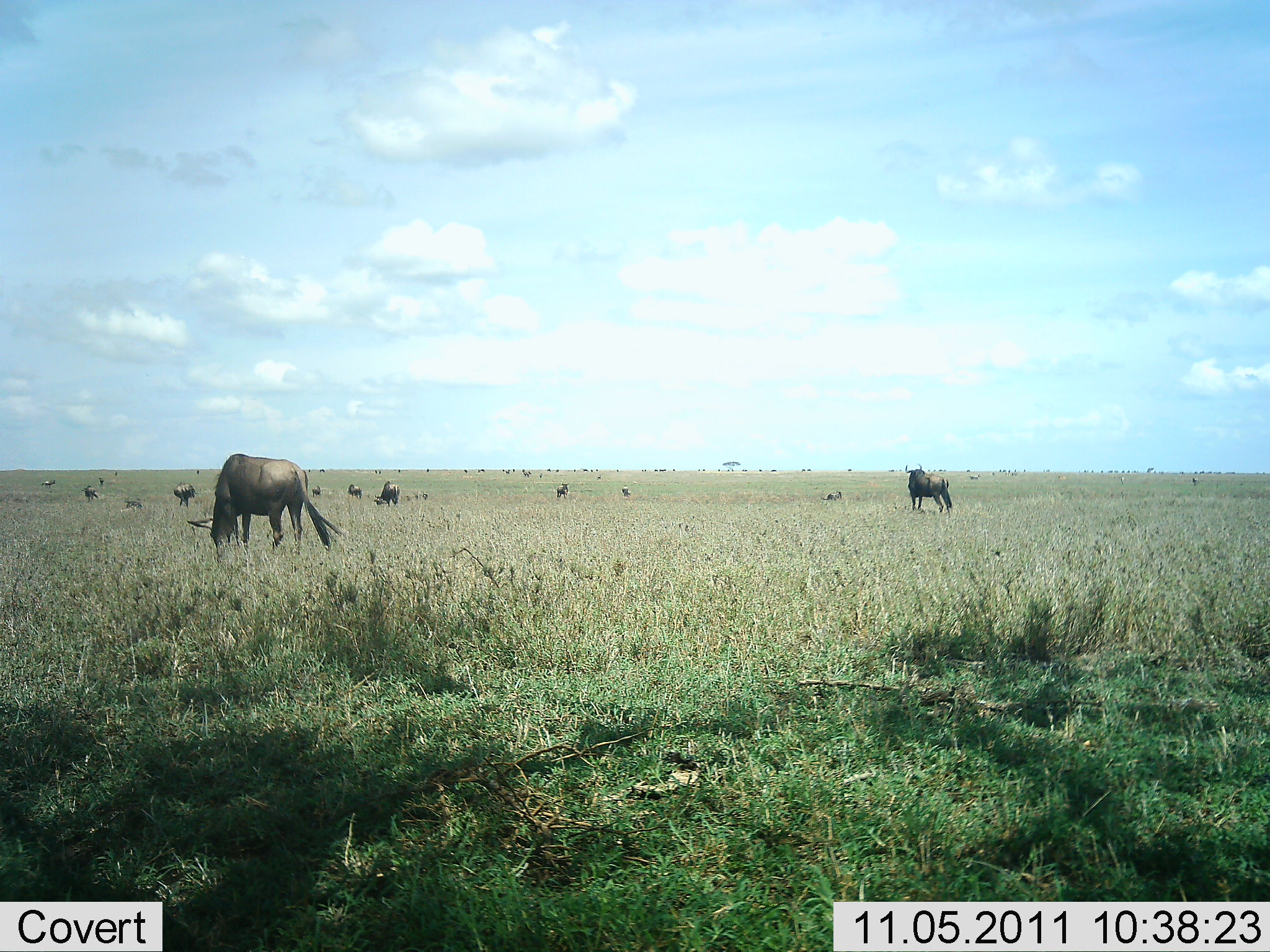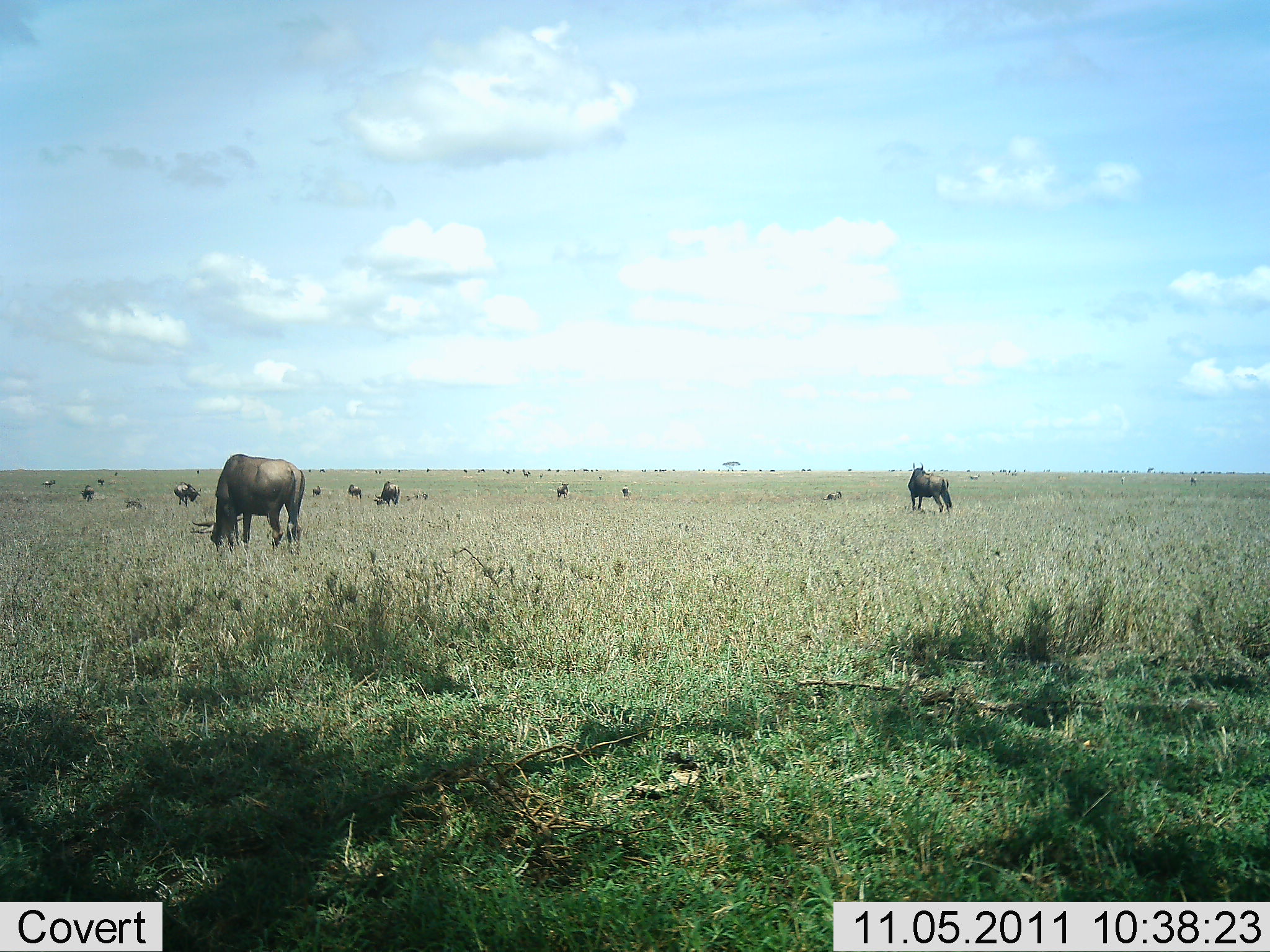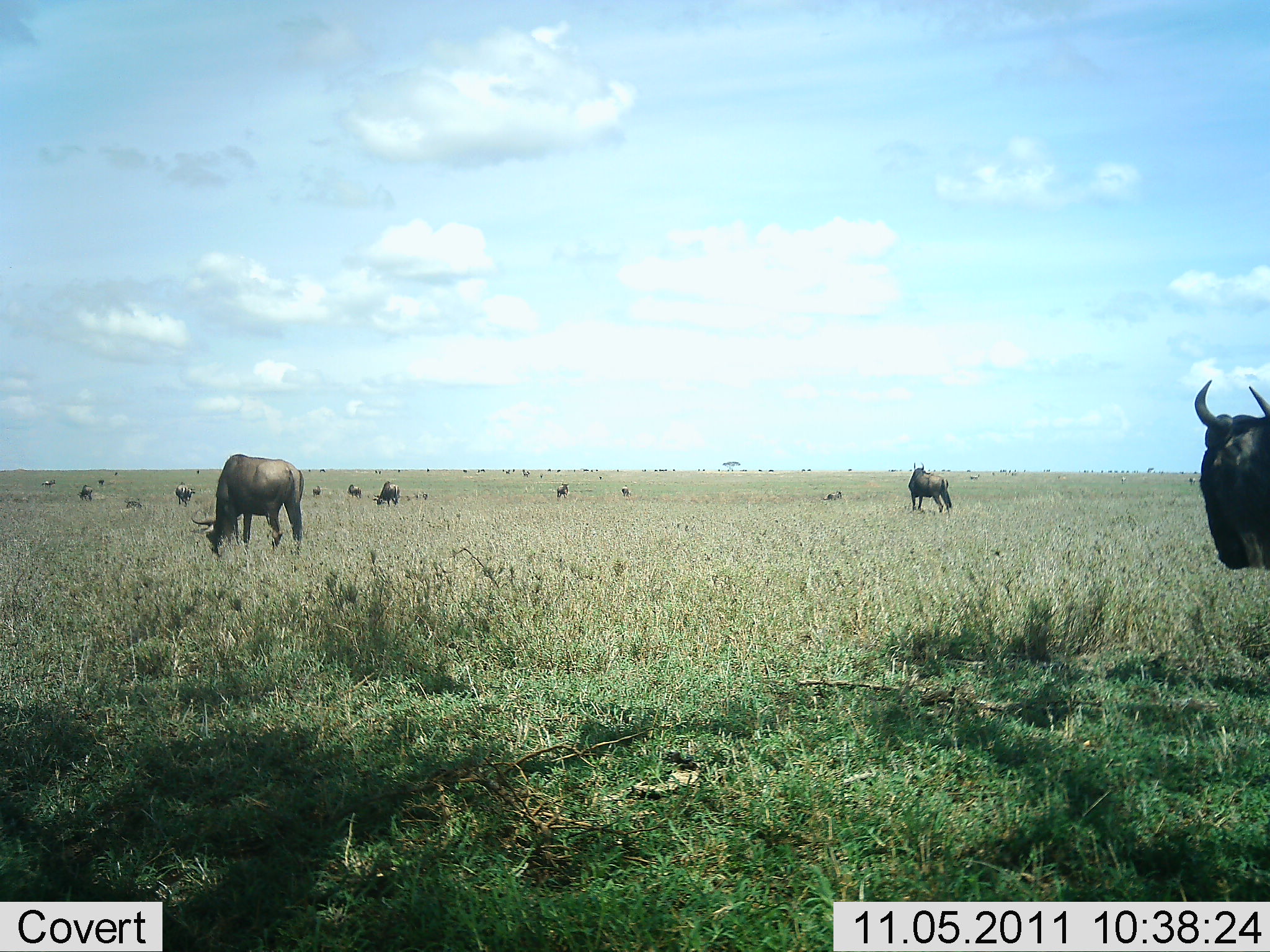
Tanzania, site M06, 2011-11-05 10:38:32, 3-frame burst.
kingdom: Animalia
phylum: Chordata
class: Mammalia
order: Artiodactyla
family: Bovidae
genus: Connochaetes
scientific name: Connochaetes taurinus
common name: blue wildebeest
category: wildebeest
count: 11-50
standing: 50%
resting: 0%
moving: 50%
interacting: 8%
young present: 0%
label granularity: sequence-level